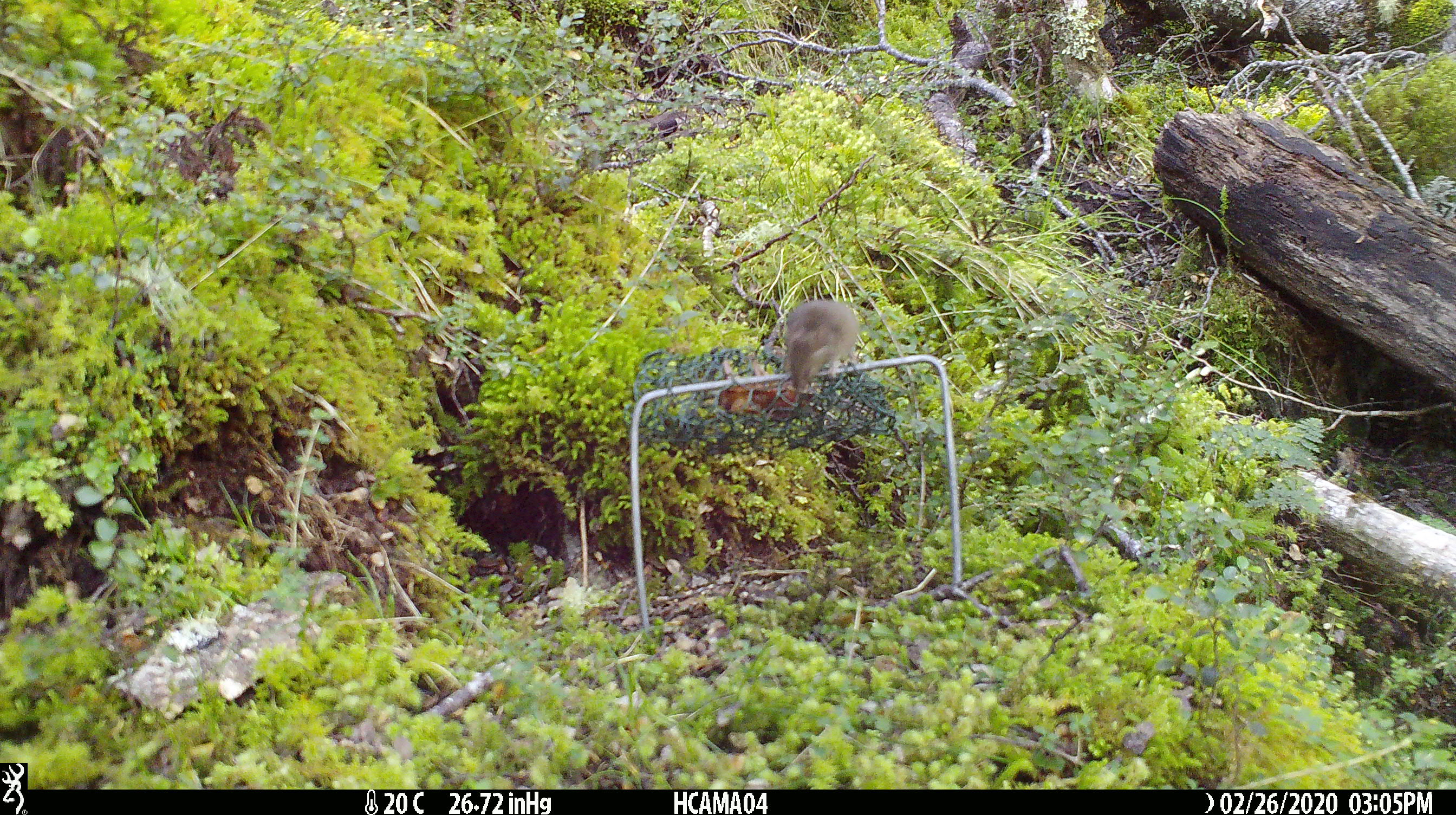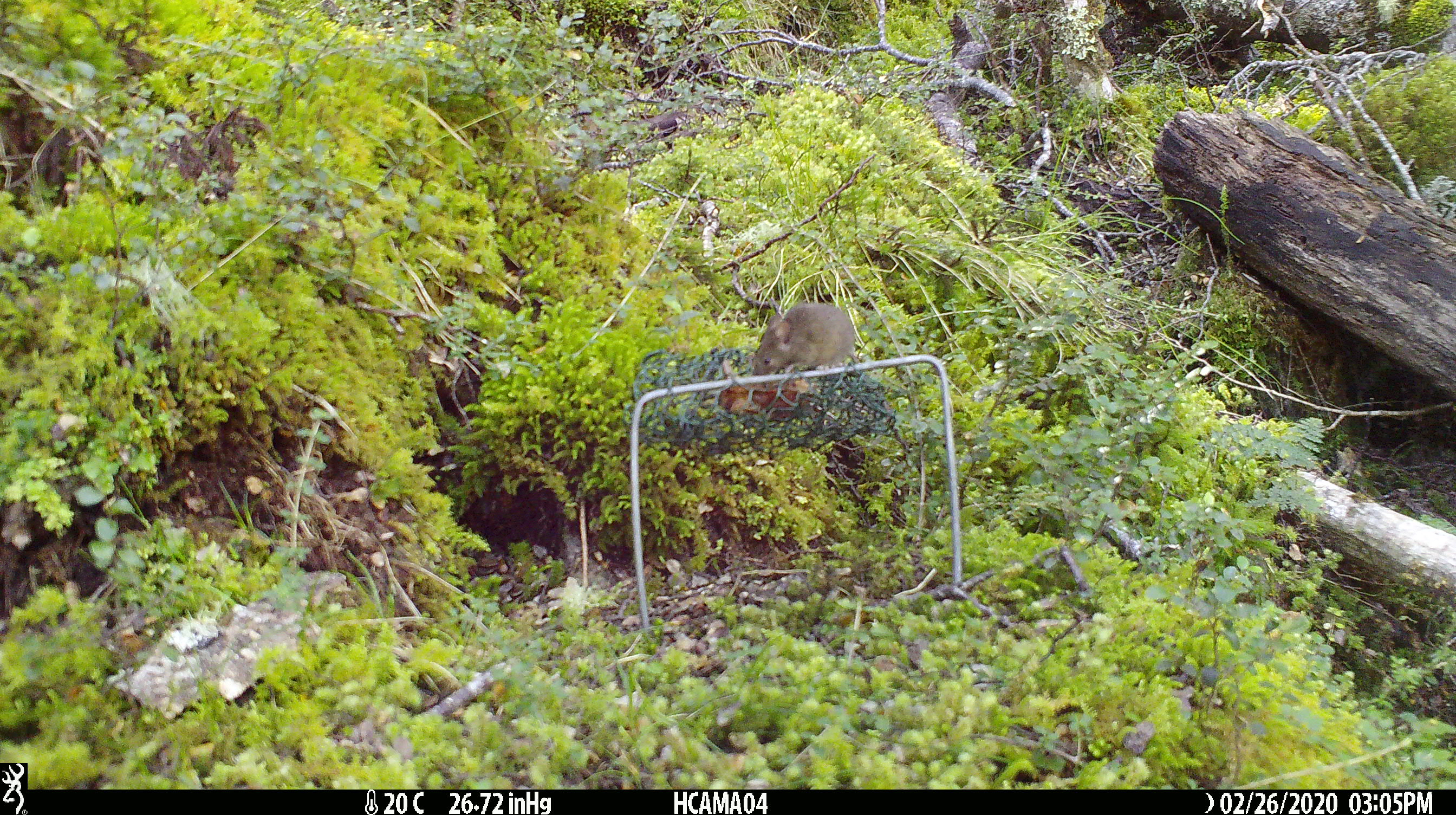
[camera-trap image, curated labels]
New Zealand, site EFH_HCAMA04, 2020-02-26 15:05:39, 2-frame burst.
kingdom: Animalia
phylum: Chordata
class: Mammalia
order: Rodentia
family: Muridae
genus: Mus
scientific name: Mus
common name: mouse